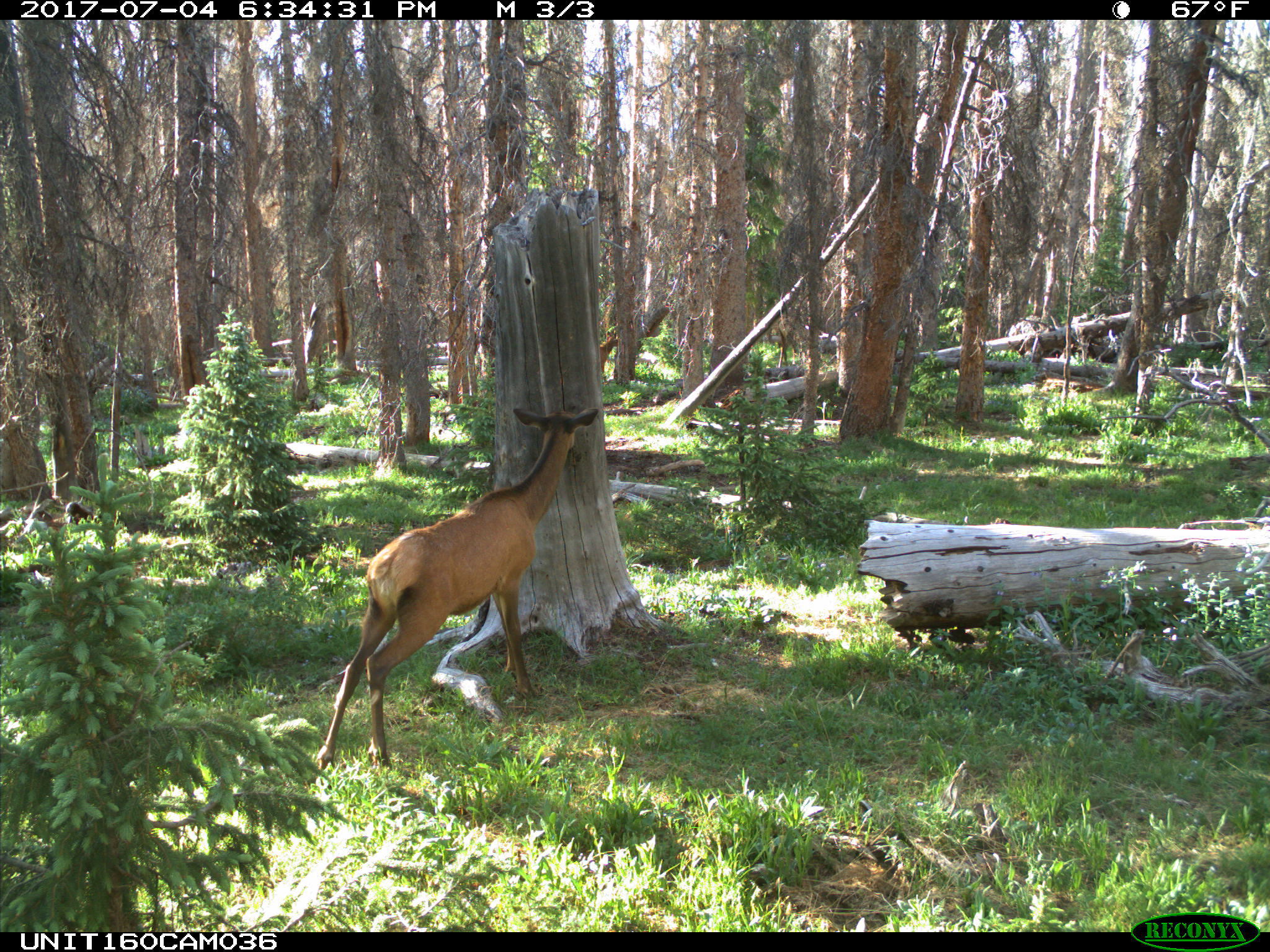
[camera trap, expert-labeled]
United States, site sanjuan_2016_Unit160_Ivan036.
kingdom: Animalia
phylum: Chordata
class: Mammalia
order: Artiodactyla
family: Cervidae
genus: Cervus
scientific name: Cervus elaphus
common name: red deer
Cervus elaphus (red deer).